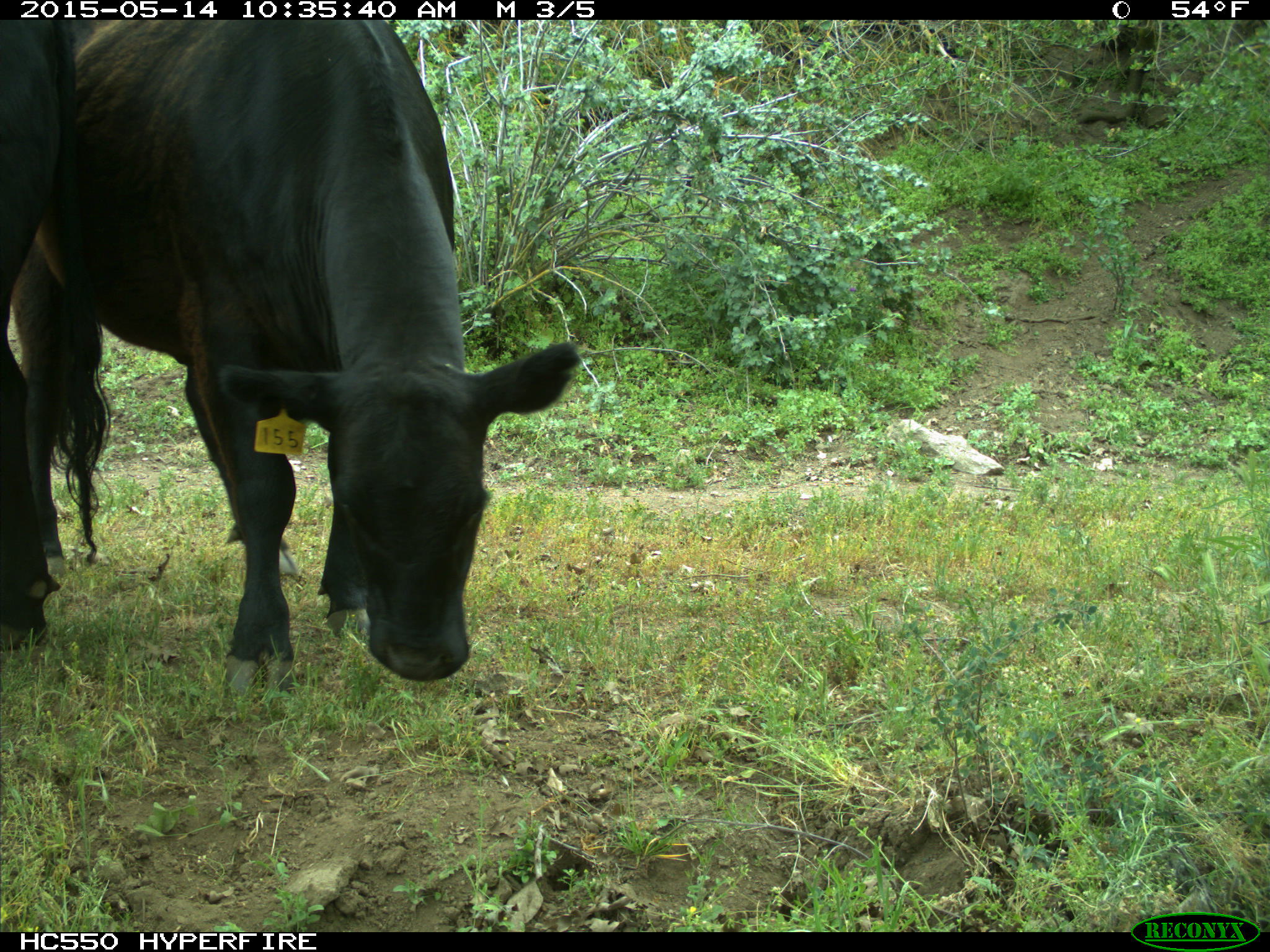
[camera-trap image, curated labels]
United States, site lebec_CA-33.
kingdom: Animalia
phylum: Chordata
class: Mammalia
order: Artiodactyla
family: Bovidae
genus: Bos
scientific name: Bos taurus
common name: domestic cow